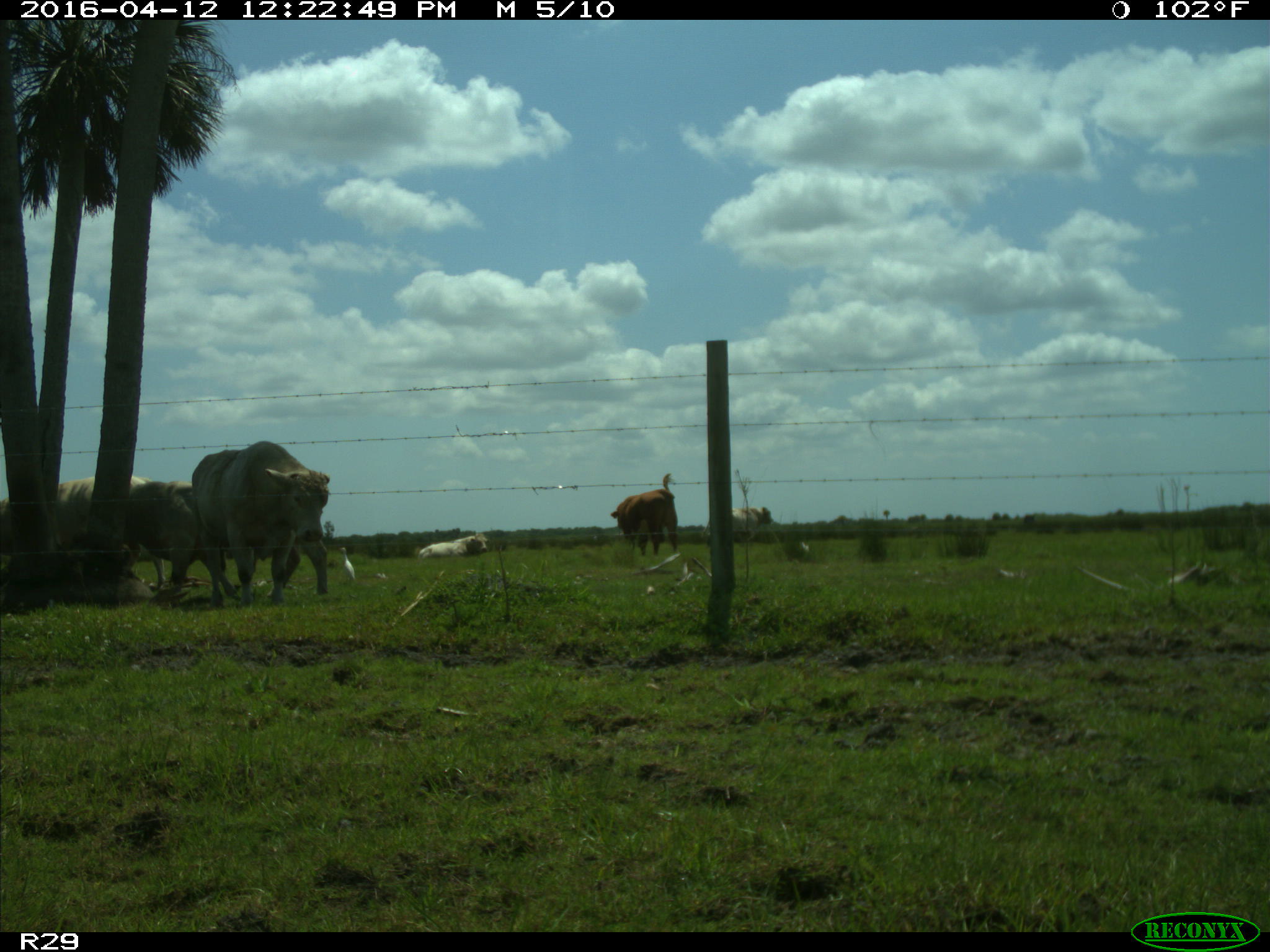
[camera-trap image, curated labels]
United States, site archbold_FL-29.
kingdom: Animalia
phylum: Chordata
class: Mammalia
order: Artiodactyla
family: Bovidae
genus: Bos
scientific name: Bos taurus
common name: domestic cow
Bos taurus (domestic cow).